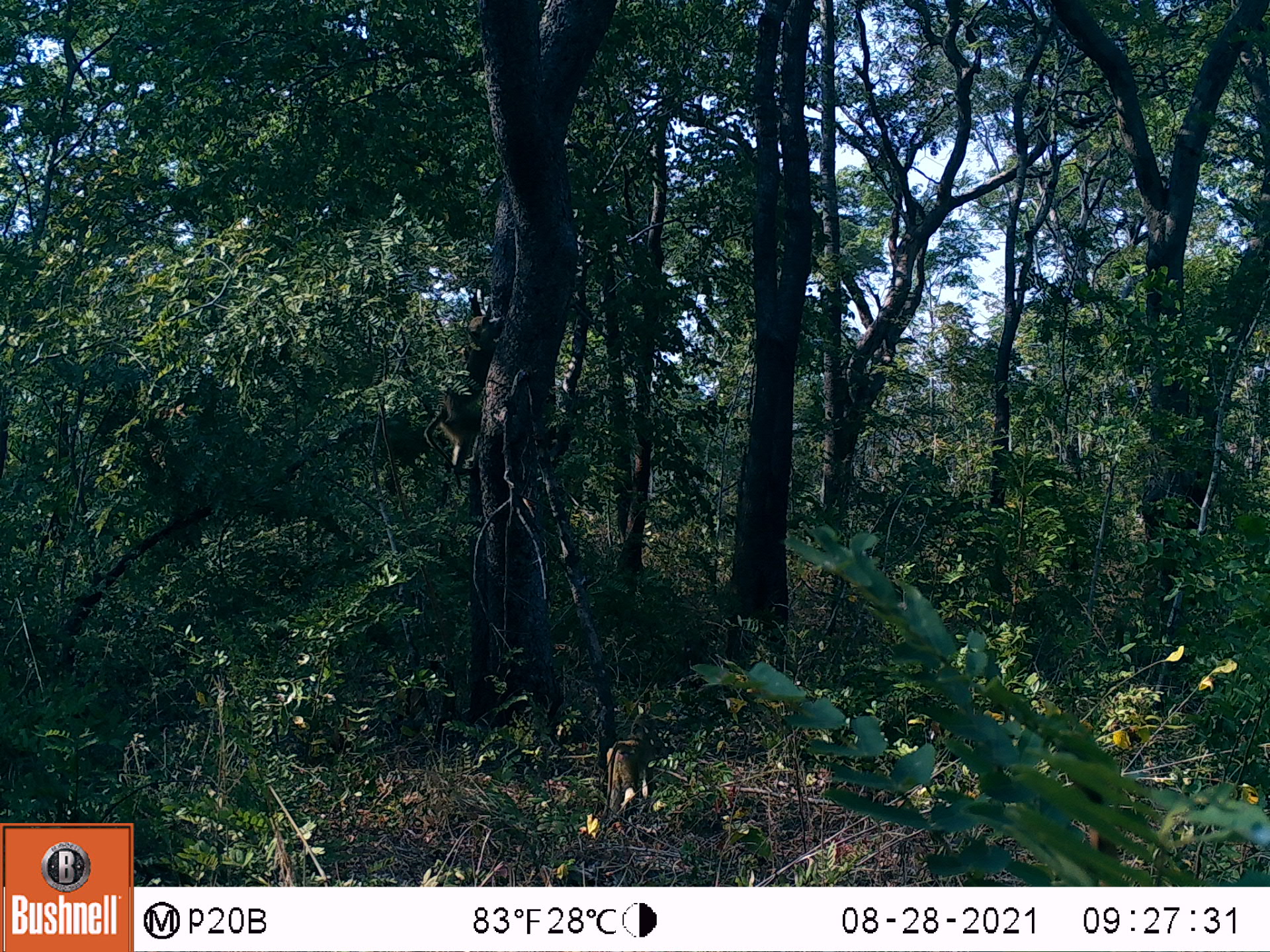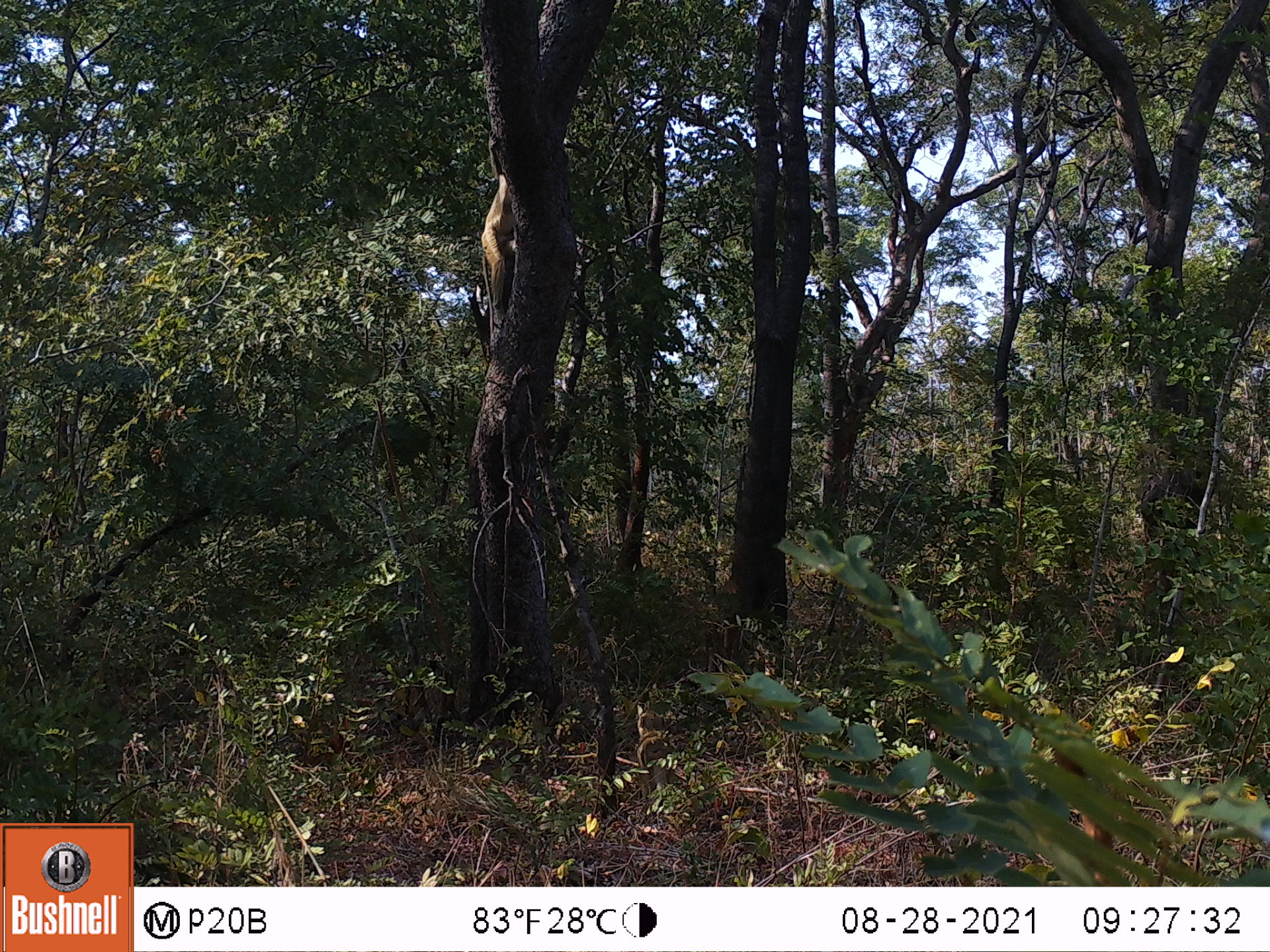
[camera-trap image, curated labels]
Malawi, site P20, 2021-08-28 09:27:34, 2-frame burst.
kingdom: Animalia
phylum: Chordata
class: Mammalia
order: Primates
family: Cercopithecidae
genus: Papio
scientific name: Papio cynocephalus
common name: yellow baboon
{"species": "yellow baboon (Papio cynocephalus)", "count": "2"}